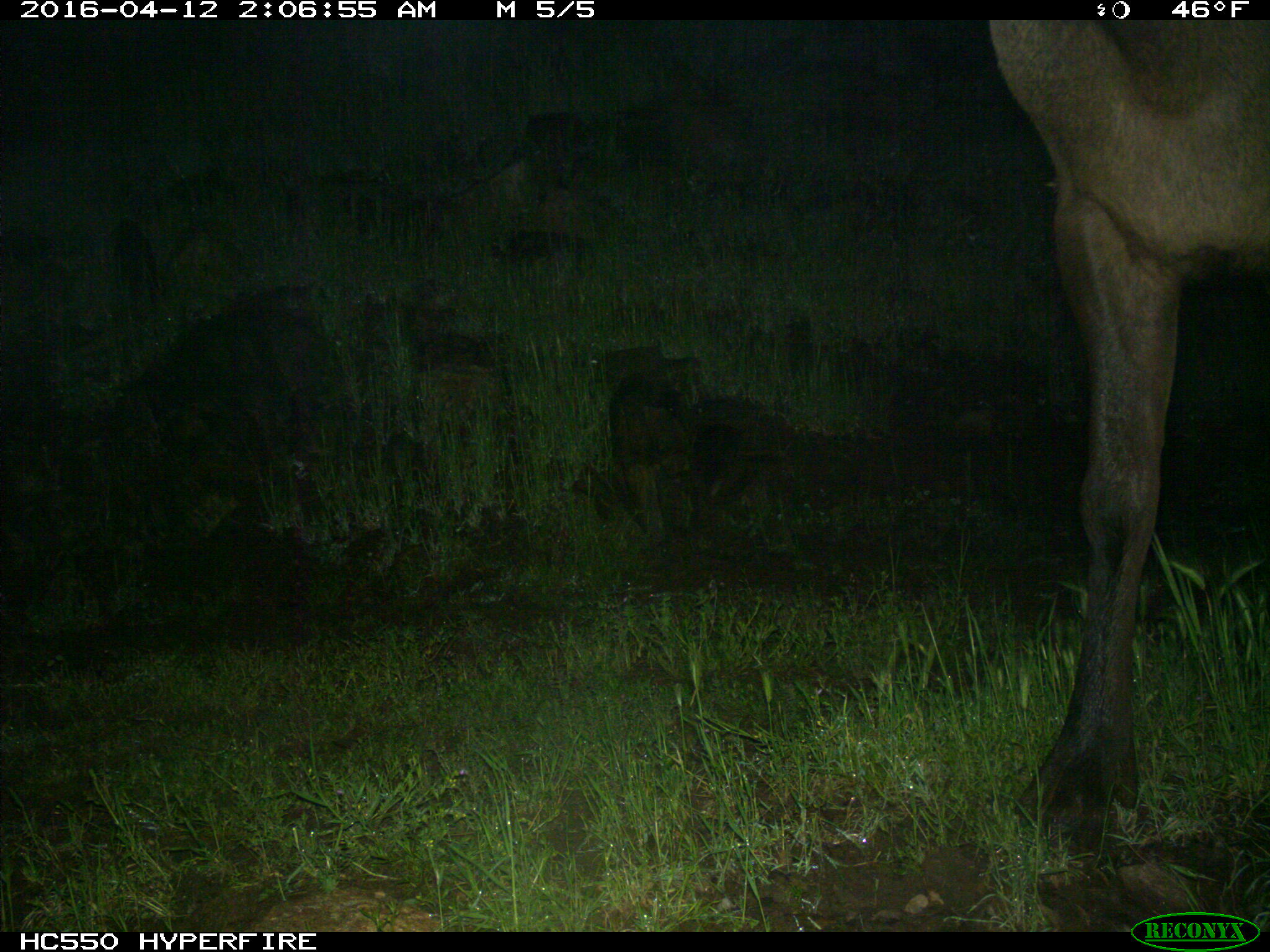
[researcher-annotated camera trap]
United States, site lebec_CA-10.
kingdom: Animalia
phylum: Chordata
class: Mammalia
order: Artiodactyla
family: Cervidae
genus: Cervus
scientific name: Cervus canadensis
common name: elk